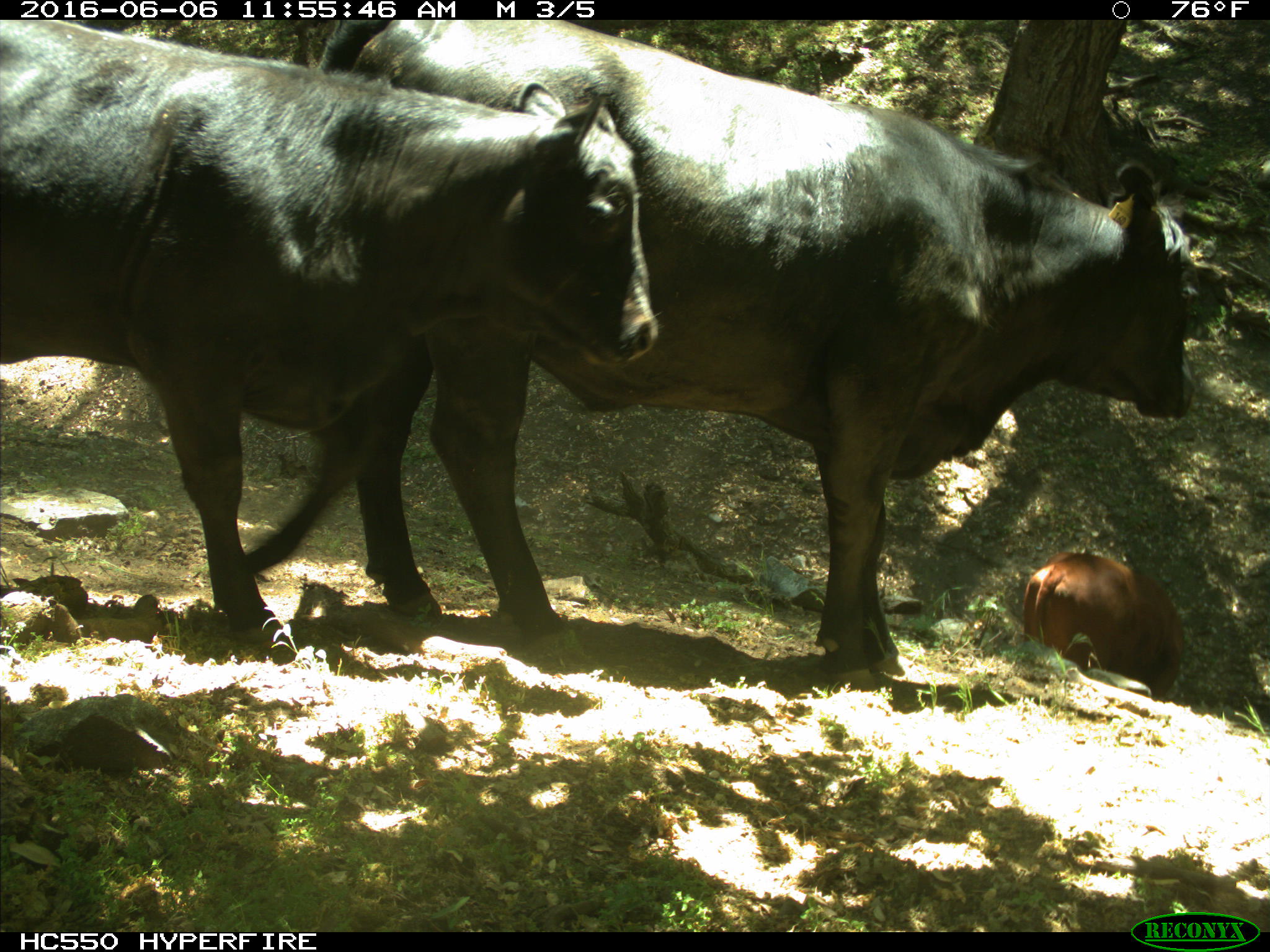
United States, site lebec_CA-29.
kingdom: Animalia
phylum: Chordata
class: Mammalia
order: Artiodactyla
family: Bovidae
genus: Bos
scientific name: Bos taurus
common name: domestic cow